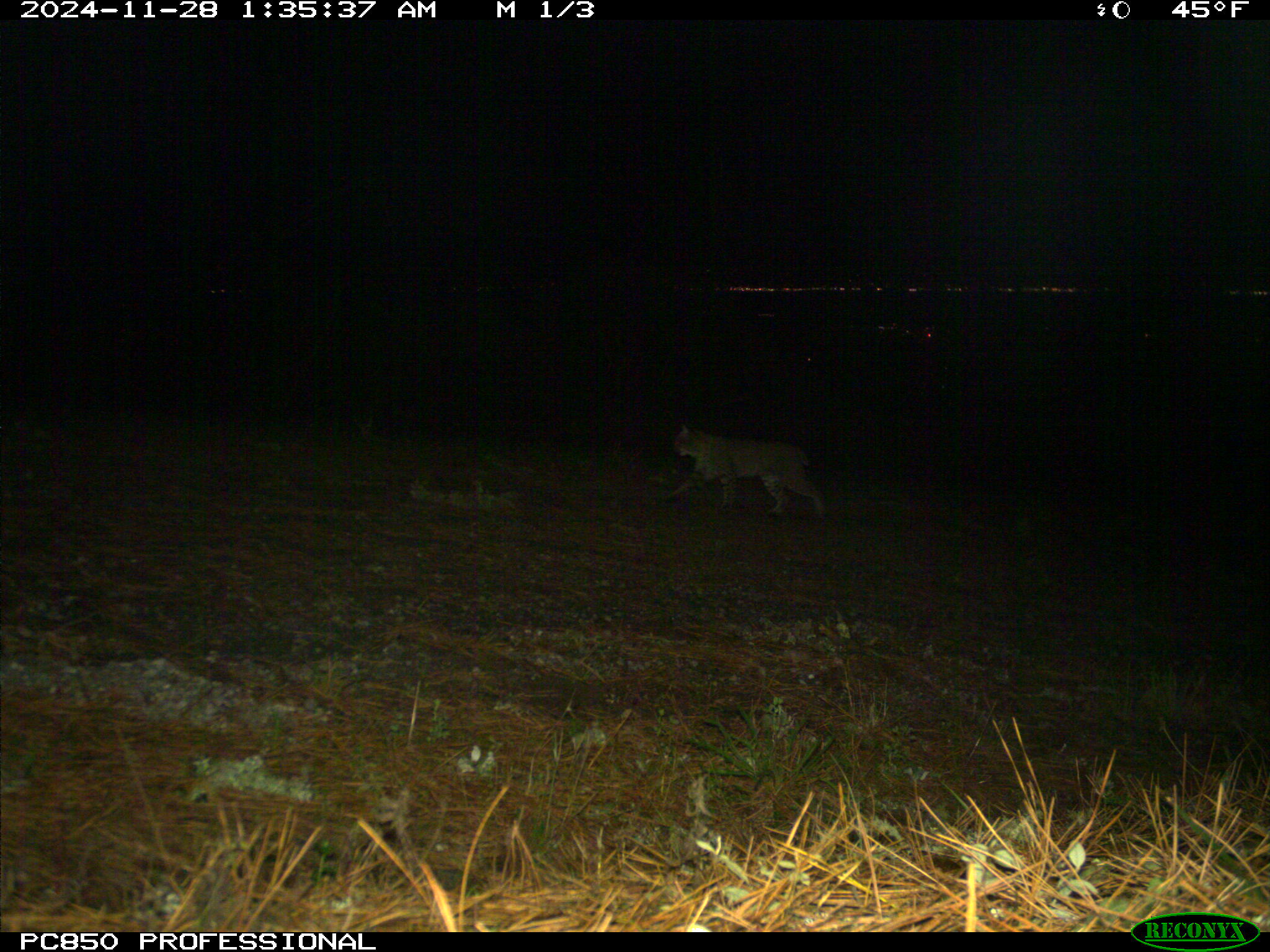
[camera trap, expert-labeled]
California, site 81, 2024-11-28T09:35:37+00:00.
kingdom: Animalia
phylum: Chordata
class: Mammalia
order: Carnivora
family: Felidae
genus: Lynx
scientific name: Lynx rufus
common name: bobcat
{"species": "bobcat (Lynx rufus)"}